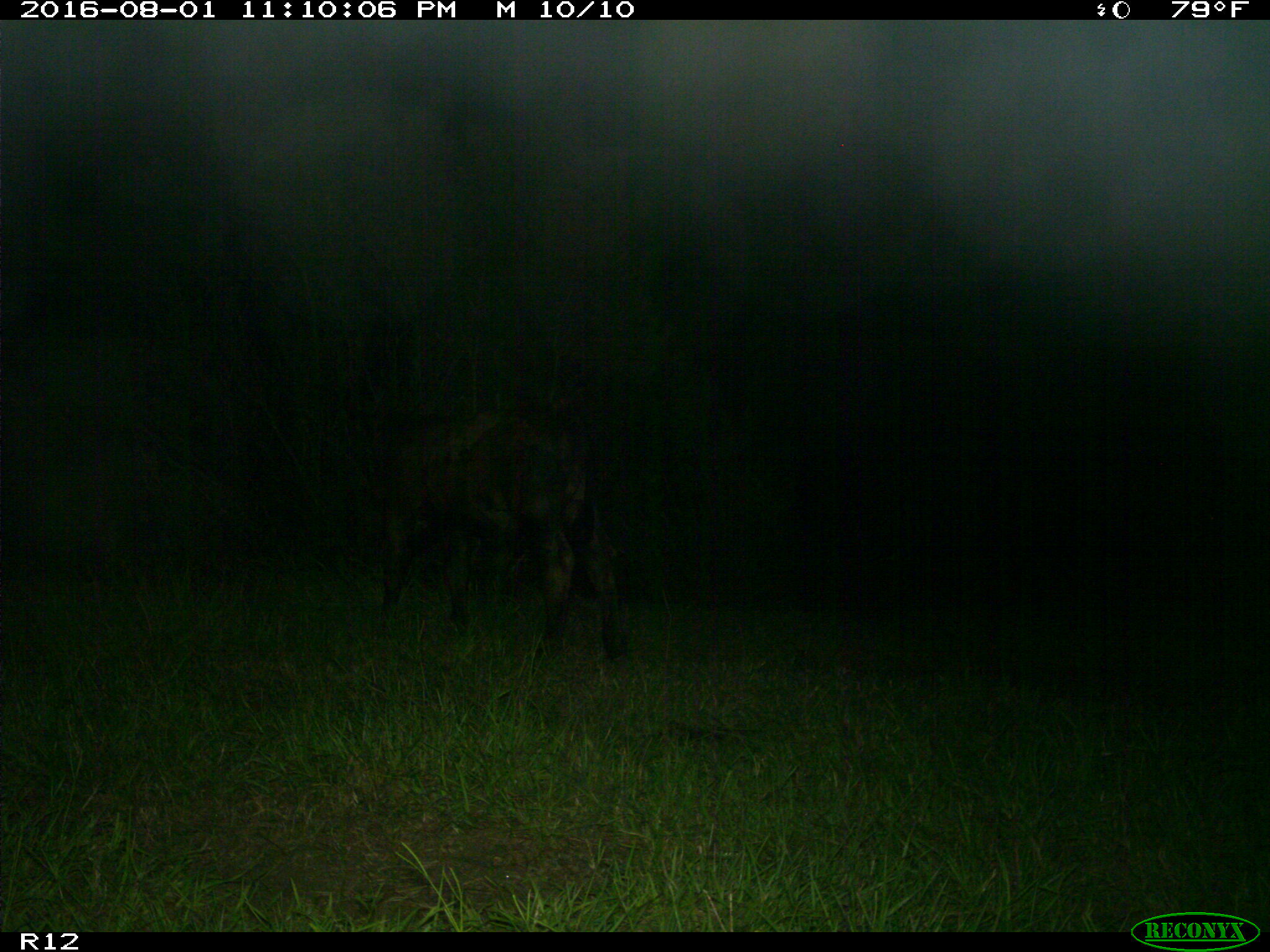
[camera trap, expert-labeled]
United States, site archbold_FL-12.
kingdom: Animalia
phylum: Chordata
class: Mammalia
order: Artiodactyla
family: Bovidae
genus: Bos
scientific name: Bos taurus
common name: domestic cow